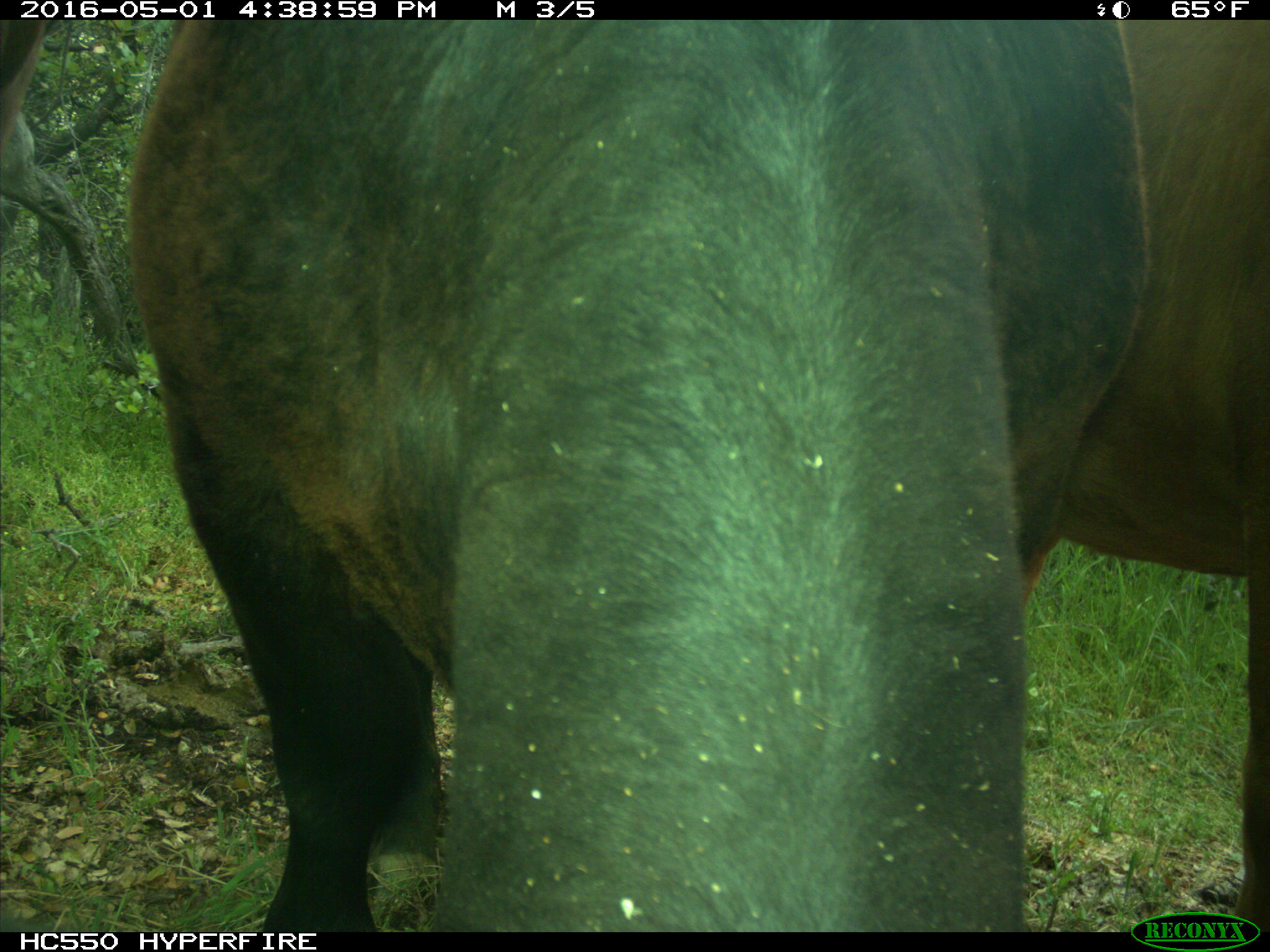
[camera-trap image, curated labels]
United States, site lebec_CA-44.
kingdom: Animalia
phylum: Chordata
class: Mammalia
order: Artiodactyla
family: Bovidae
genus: Bos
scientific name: Bos taurus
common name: domestic cow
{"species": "Bos taurus (domestic cow)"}